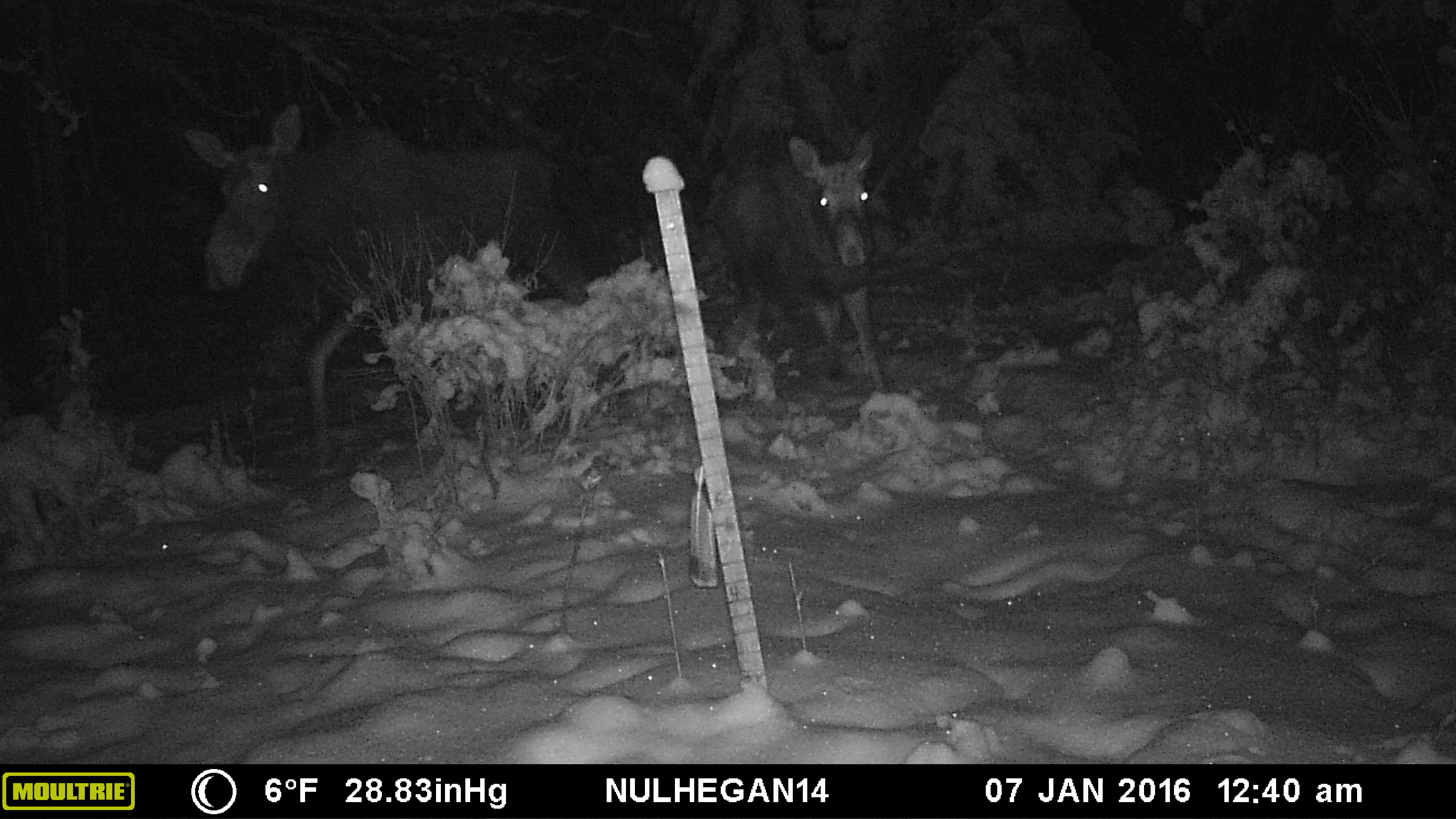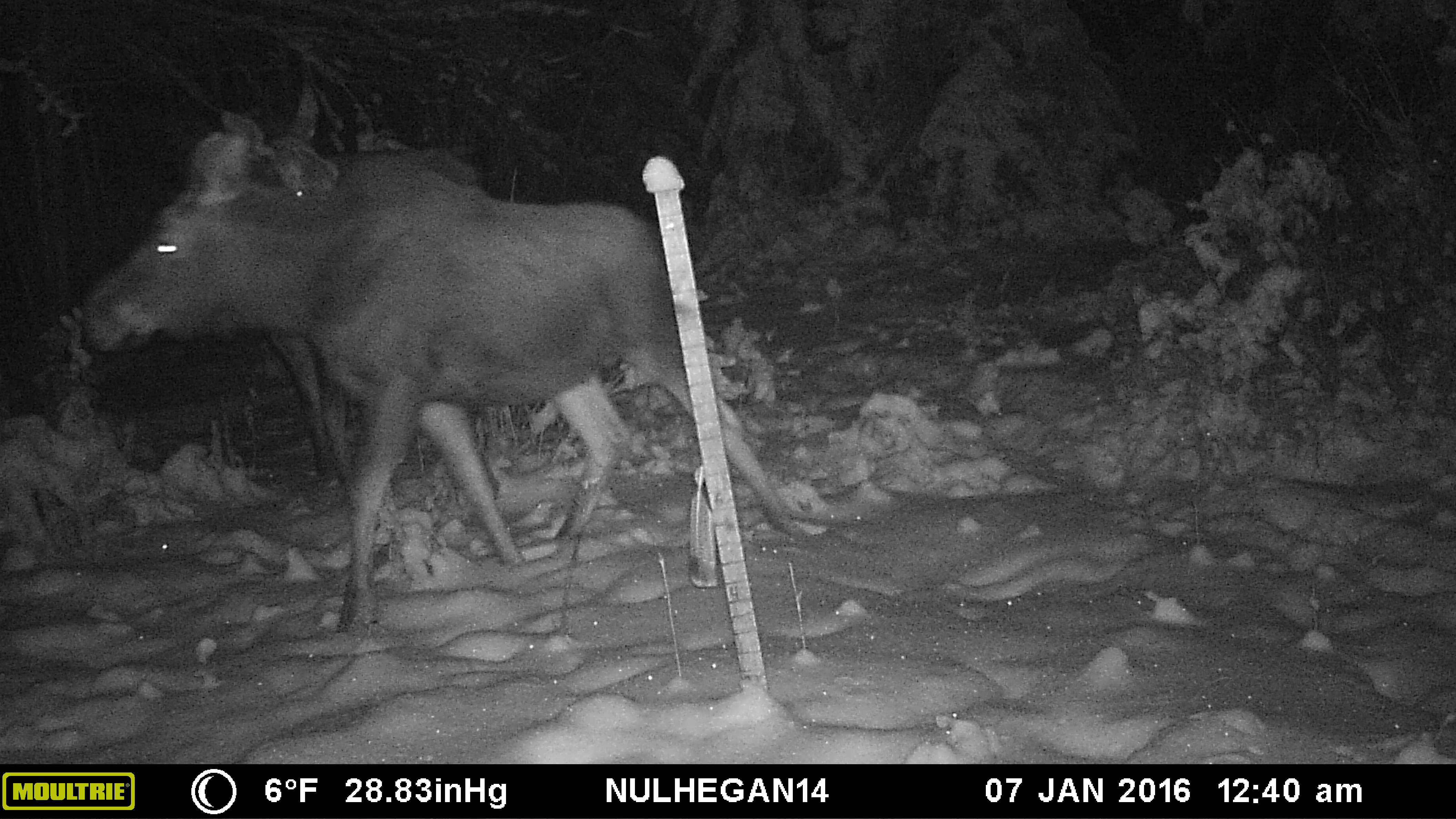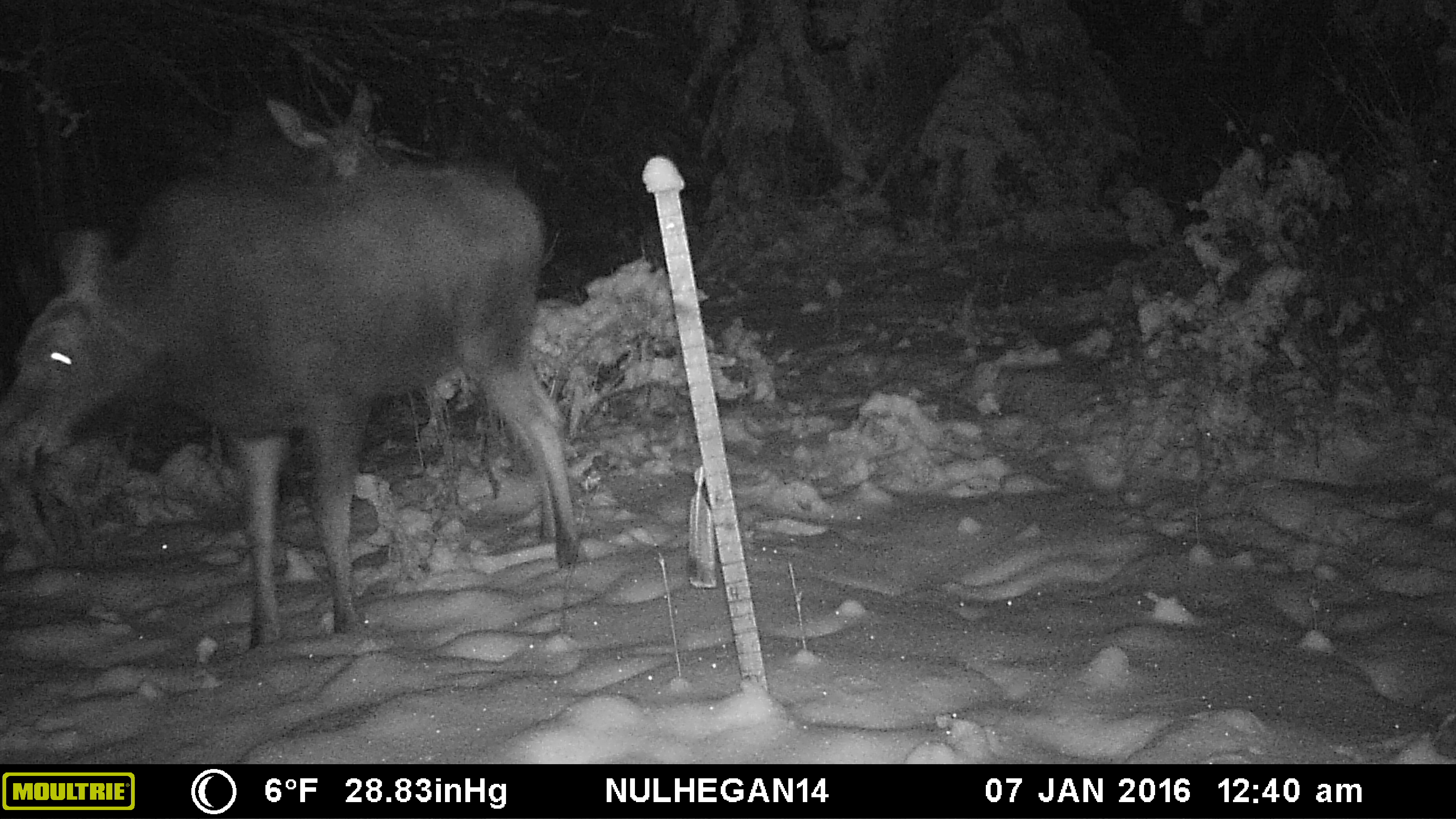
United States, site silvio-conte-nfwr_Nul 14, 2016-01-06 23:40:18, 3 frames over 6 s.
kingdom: Animalia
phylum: Chordata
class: Mammalia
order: Artiodactyla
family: Cervidae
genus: Alces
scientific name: Alces alces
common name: moose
Moose (Alces alces).